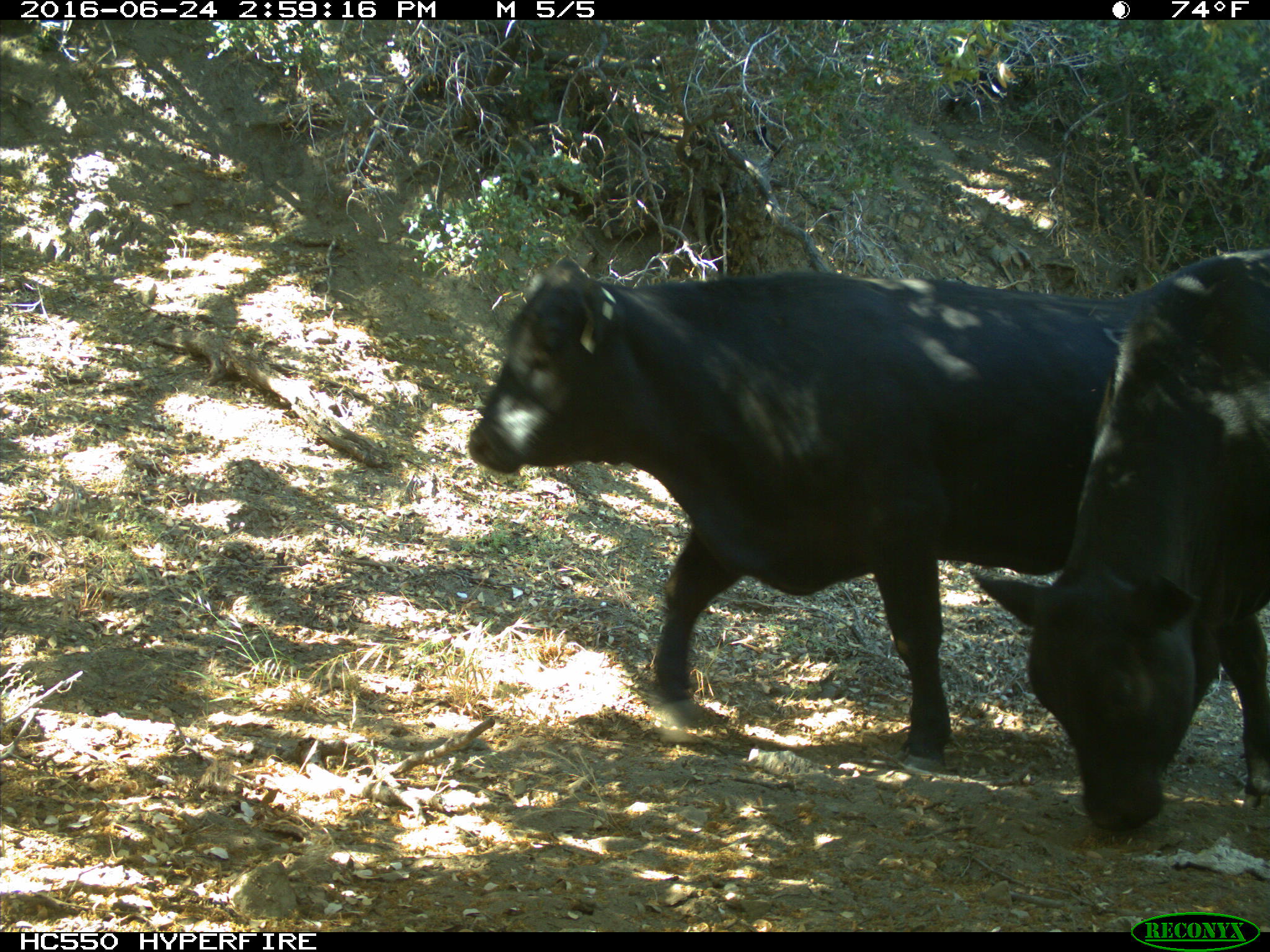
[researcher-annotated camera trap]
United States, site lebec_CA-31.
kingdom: Animalia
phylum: Chordata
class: Mammalia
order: Artiodactyla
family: Bovidae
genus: Bos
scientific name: Bos taurus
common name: domestic cow